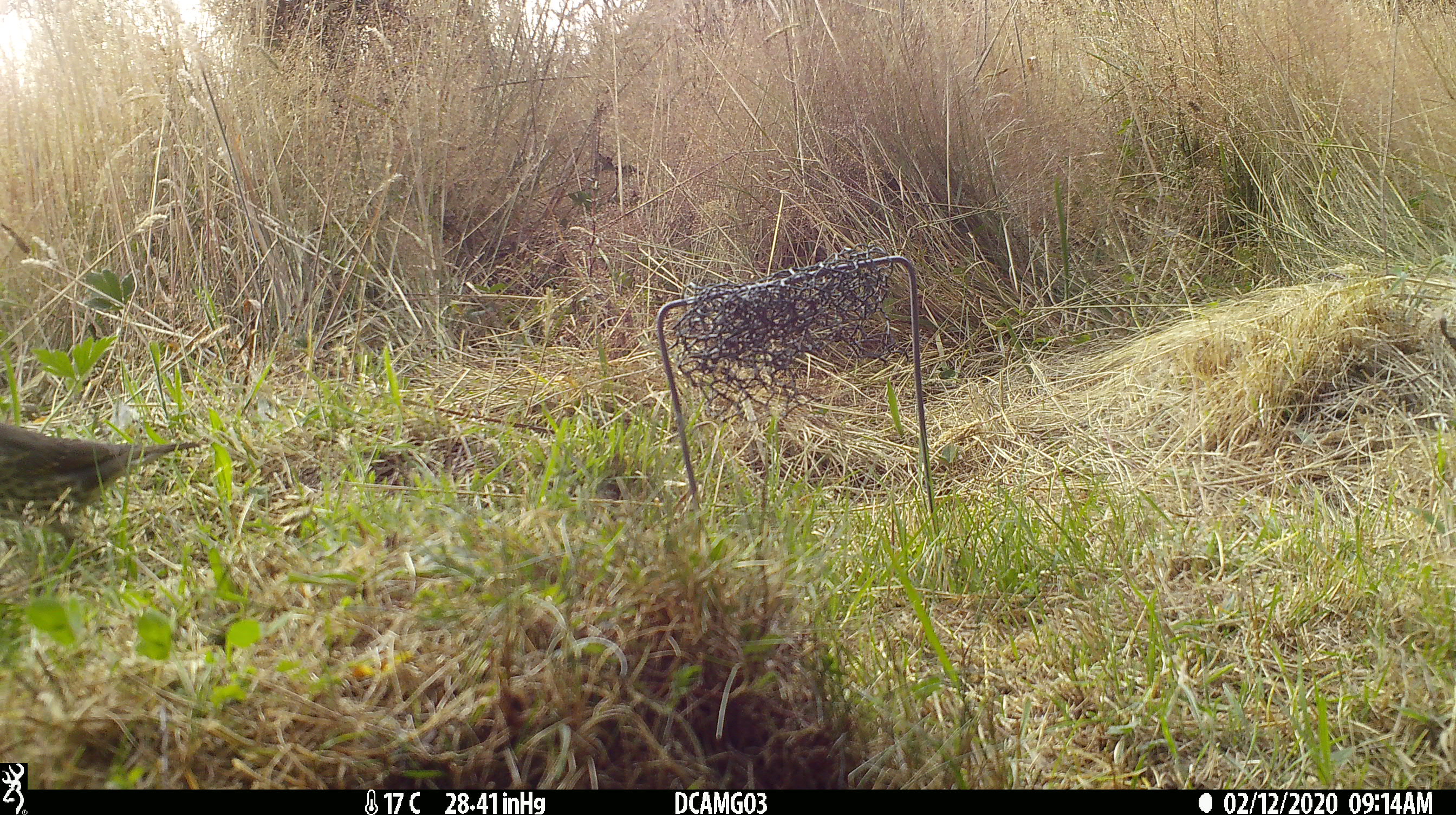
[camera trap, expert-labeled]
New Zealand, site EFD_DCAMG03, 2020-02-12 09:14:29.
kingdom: Animalia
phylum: Chordata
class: Aves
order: Passeriformes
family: Turdidae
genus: Turdus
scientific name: Turdus philomelos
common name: song thrush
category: thrush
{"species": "thrush (song thrush) (Turdus philomelos)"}